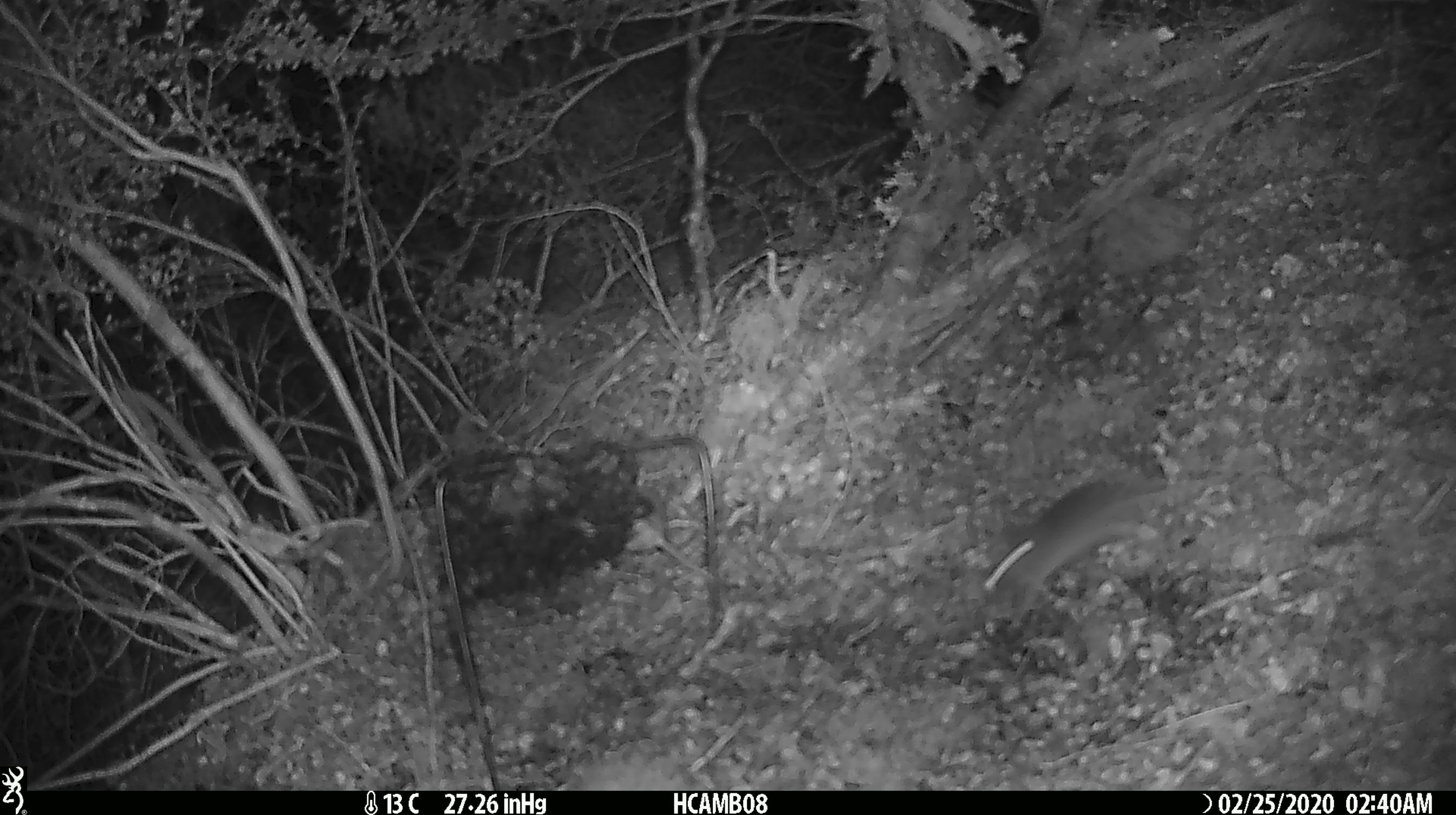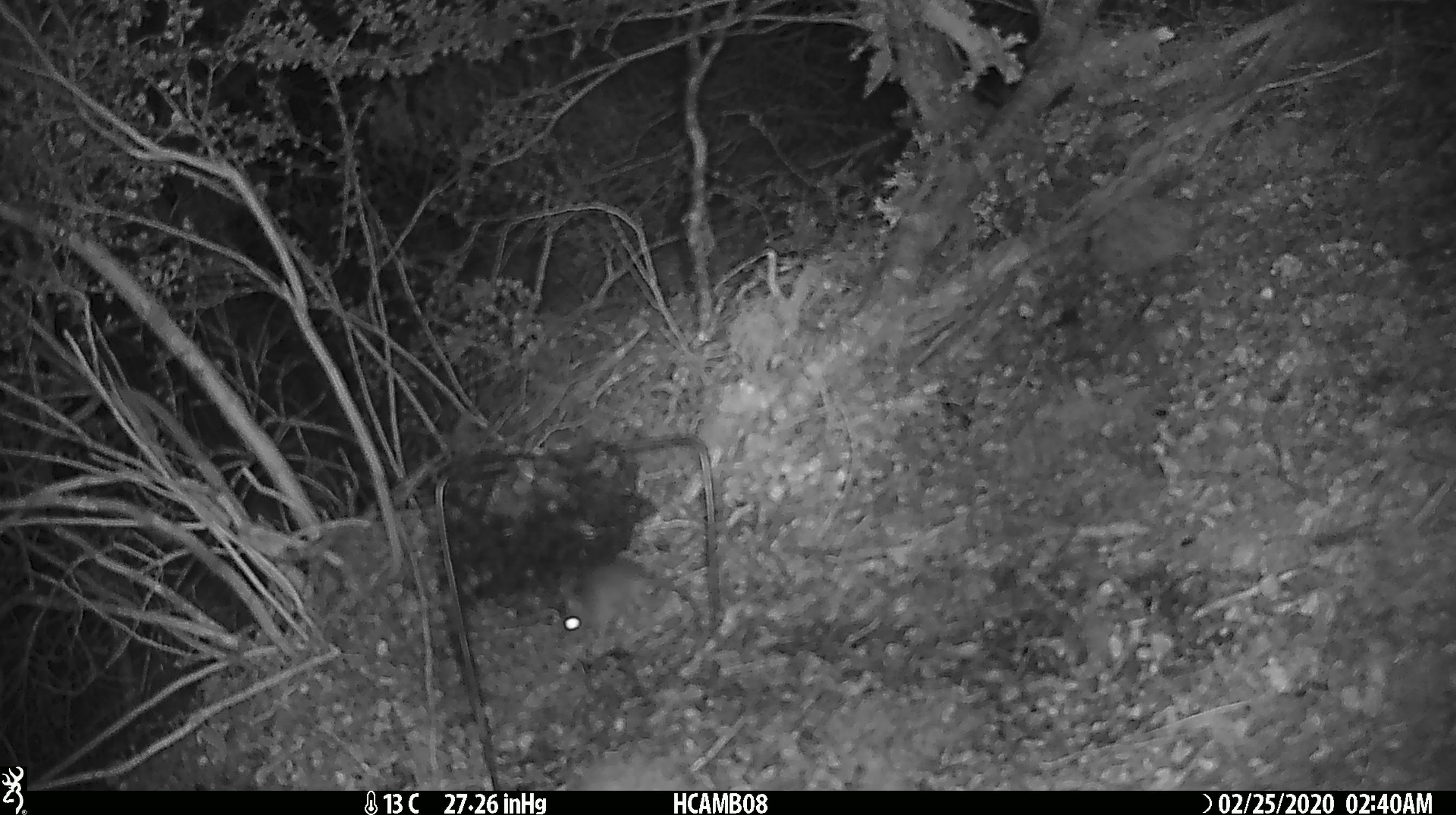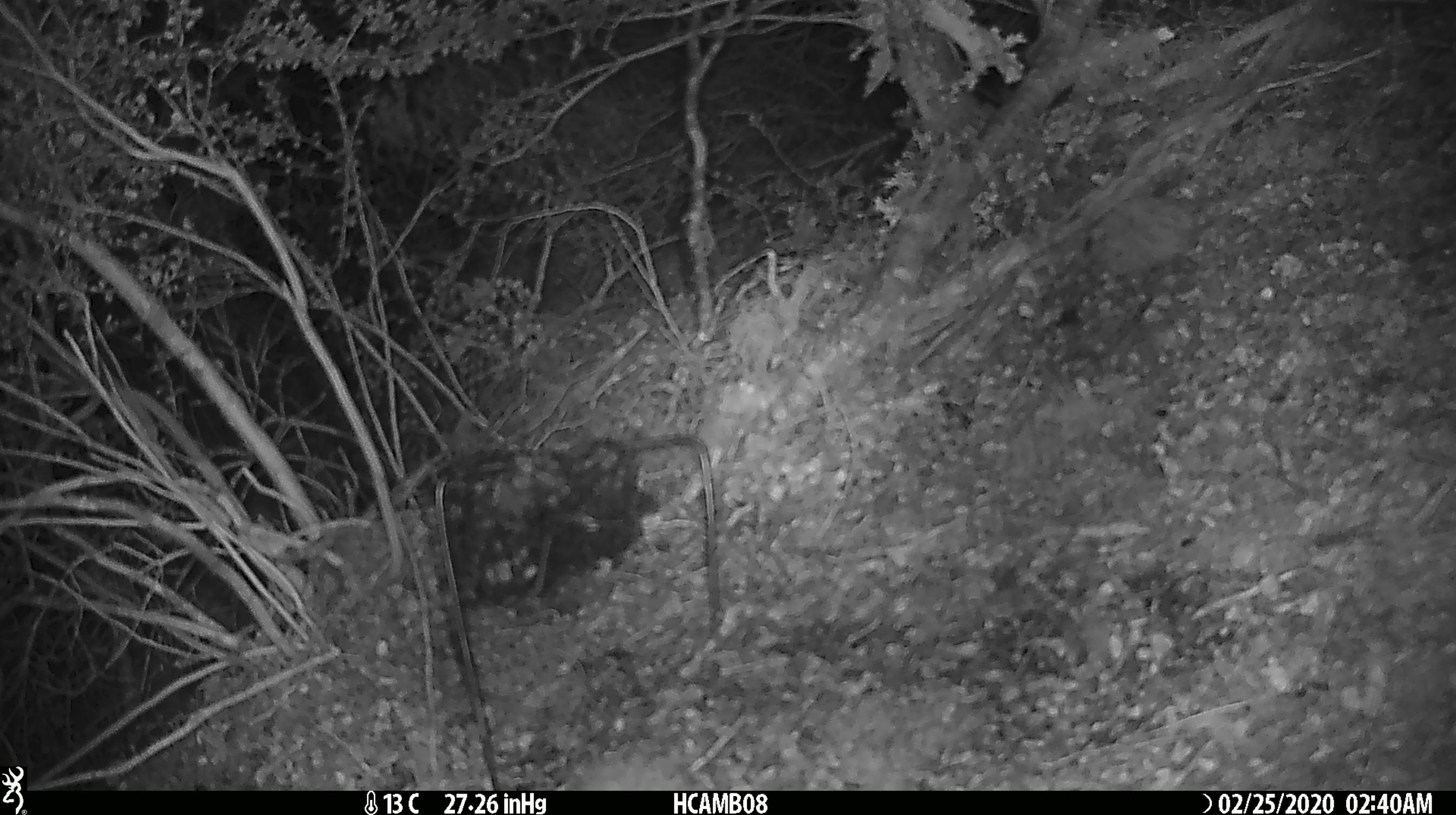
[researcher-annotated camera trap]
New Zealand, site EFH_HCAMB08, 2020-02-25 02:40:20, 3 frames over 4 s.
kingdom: Animalia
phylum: Chordata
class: Mammalia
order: Rodentia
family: Muridae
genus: Mus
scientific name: Mus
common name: mouse